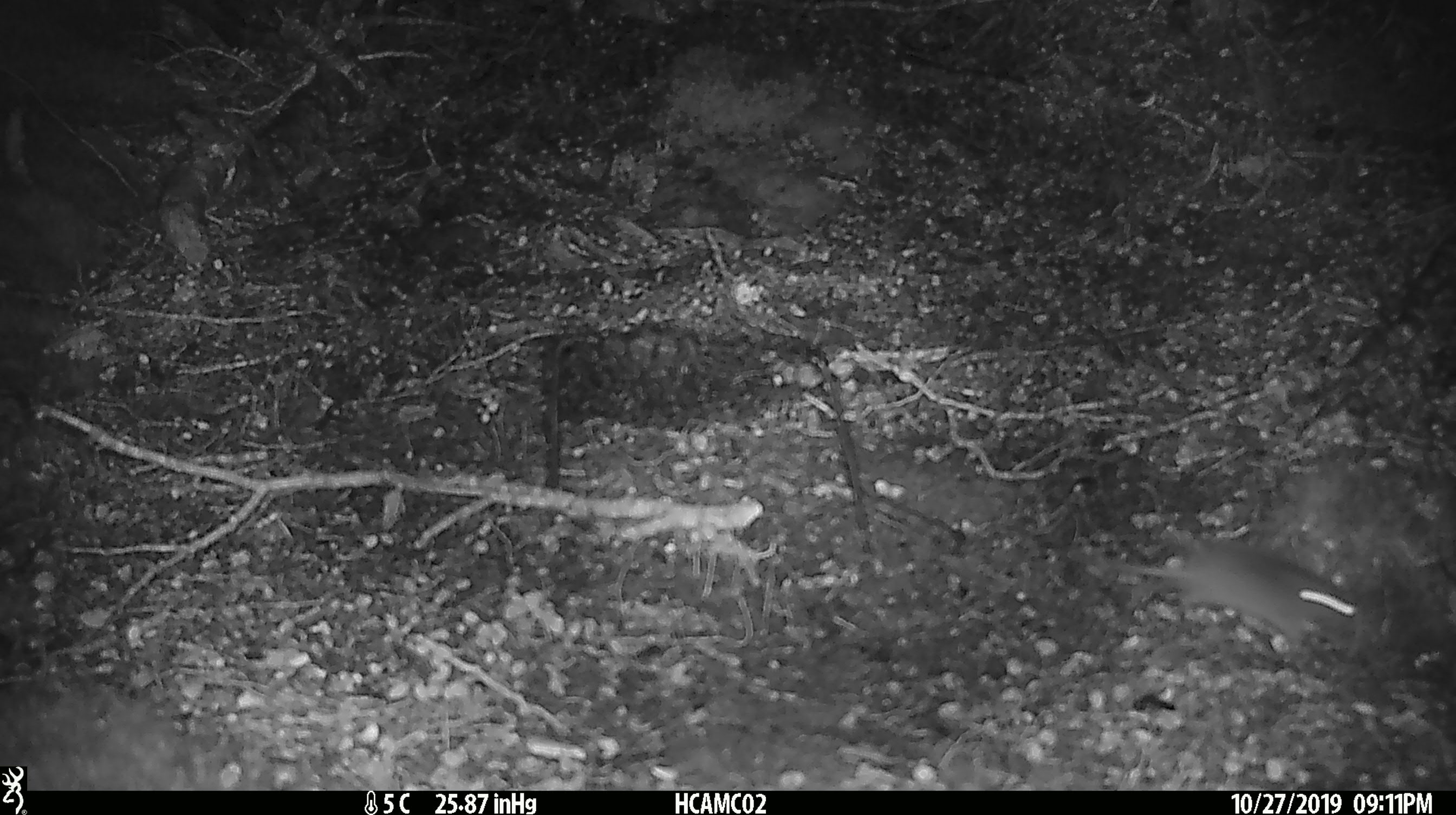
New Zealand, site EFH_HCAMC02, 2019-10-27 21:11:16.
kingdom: Animalia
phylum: Chordata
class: Mammalia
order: Rodentia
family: Muridae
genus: Mus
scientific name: Mus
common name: mouse